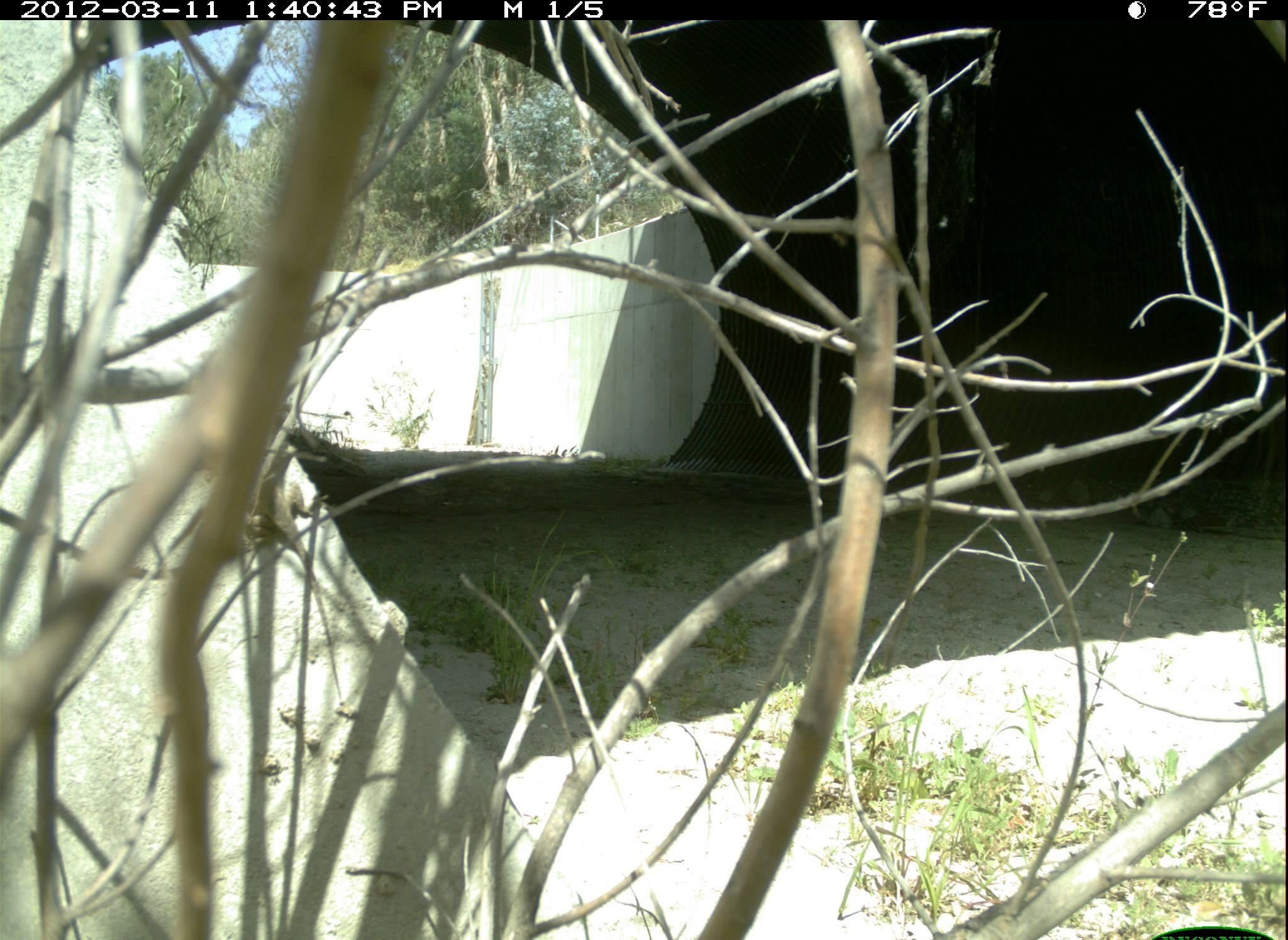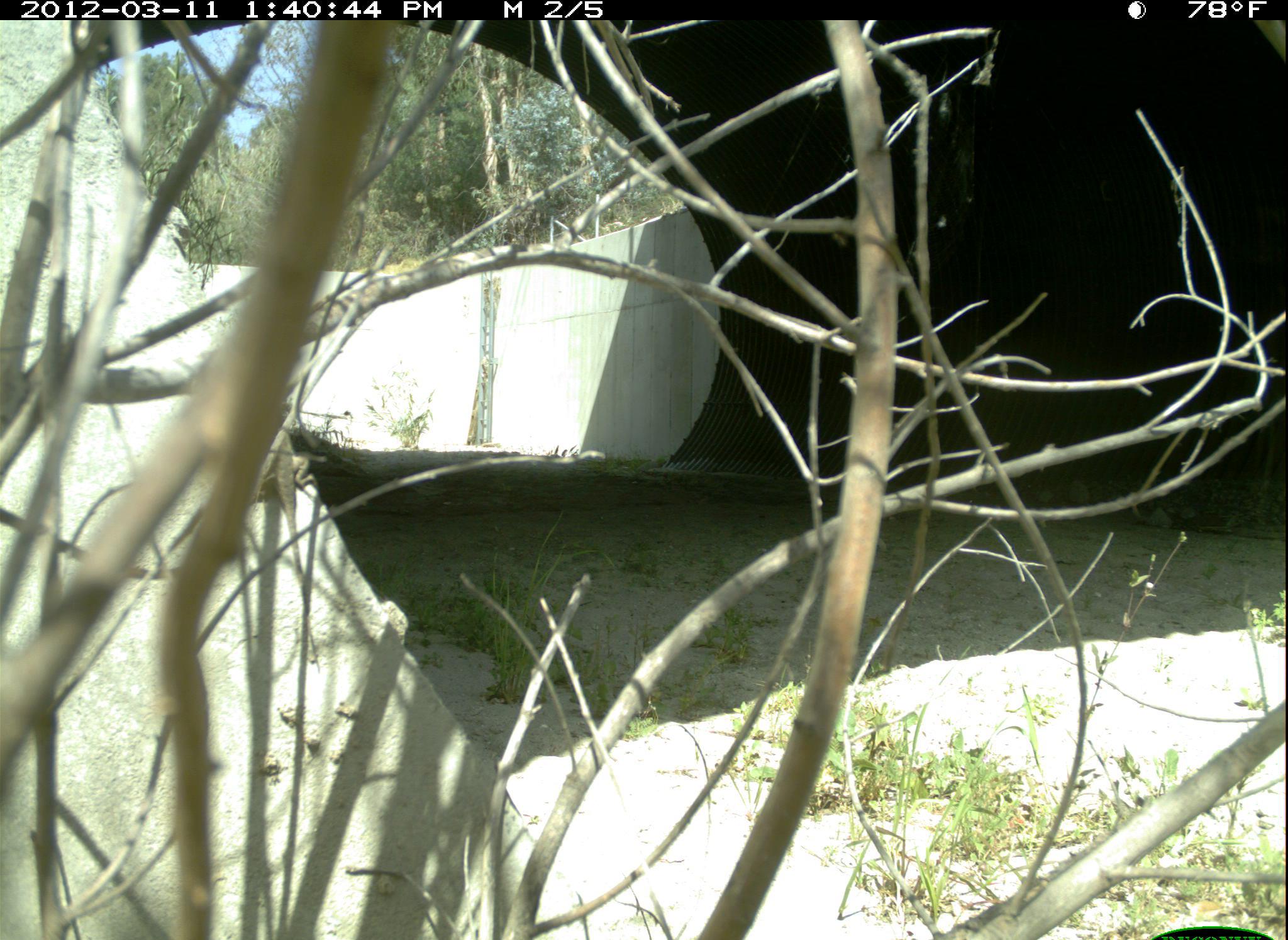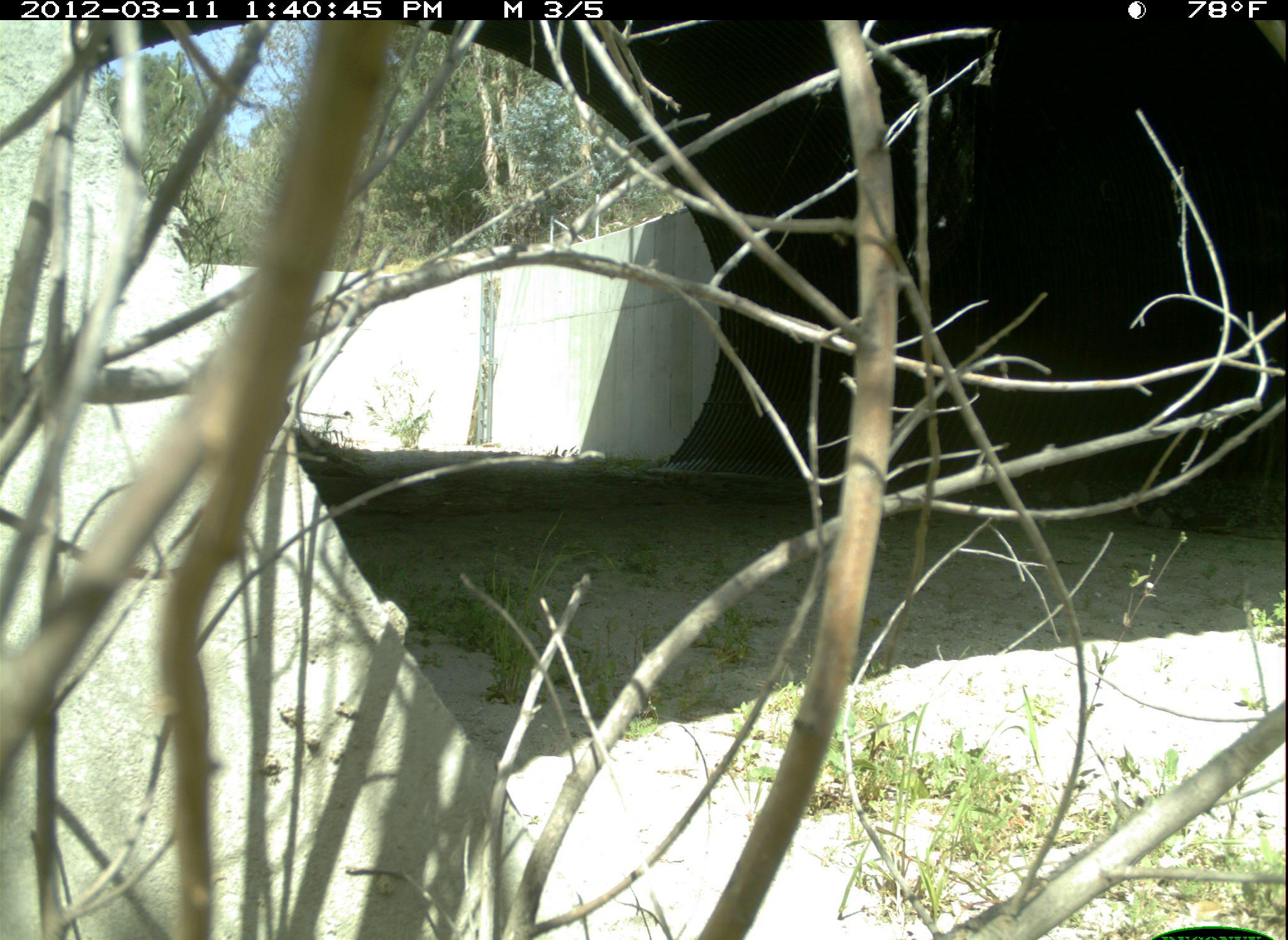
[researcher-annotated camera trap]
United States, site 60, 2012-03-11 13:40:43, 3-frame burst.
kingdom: Animalia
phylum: Chordata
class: Reptilia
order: Squamata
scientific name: Squamata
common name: lizard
Lizard (Squamata).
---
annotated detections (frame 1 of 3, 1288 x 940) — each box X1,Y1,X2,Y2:
lizard: 242,420,343,702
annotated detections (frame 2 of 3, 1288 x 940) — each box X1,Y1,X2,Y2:
lizard: 247,354,325,664